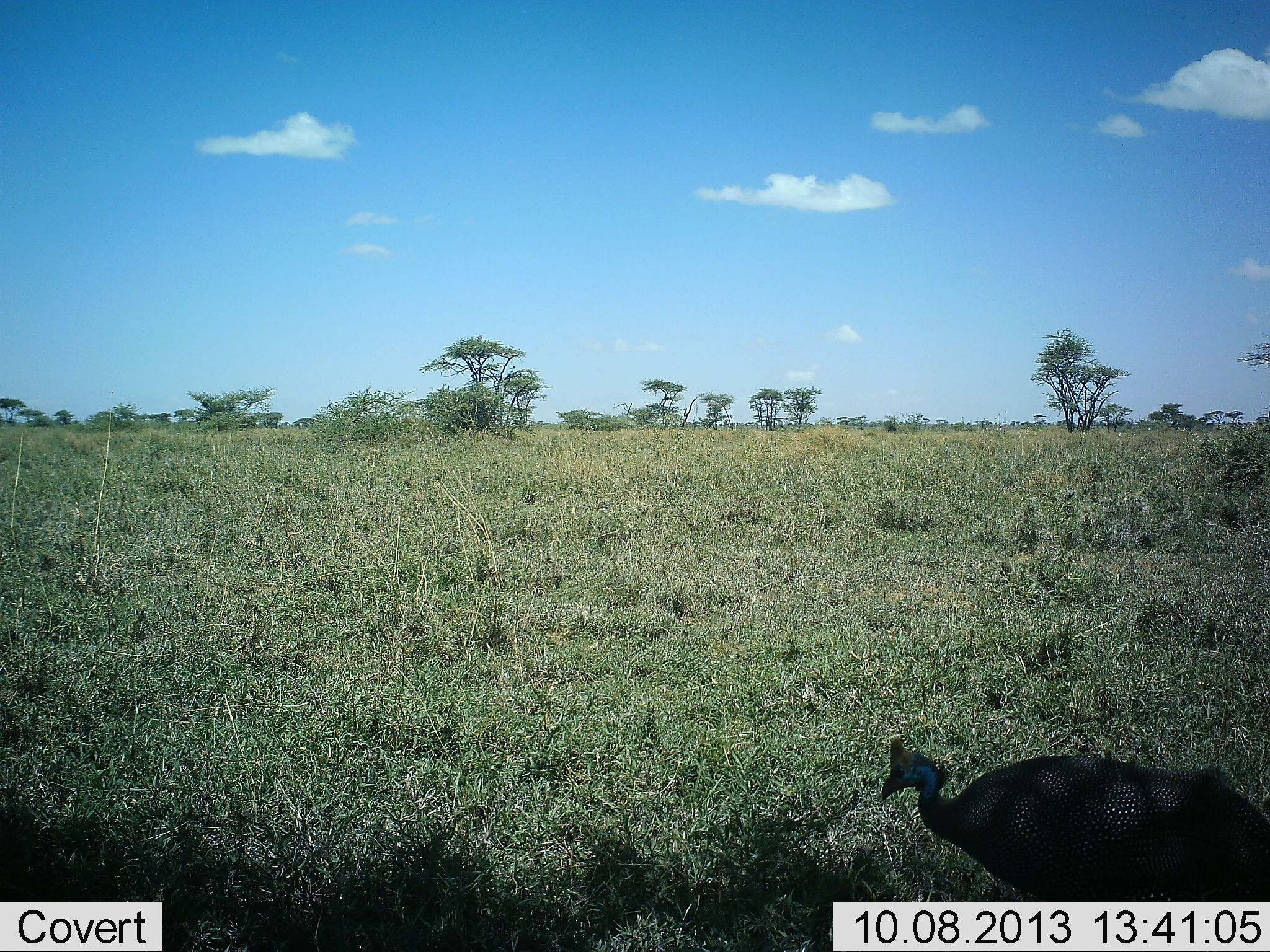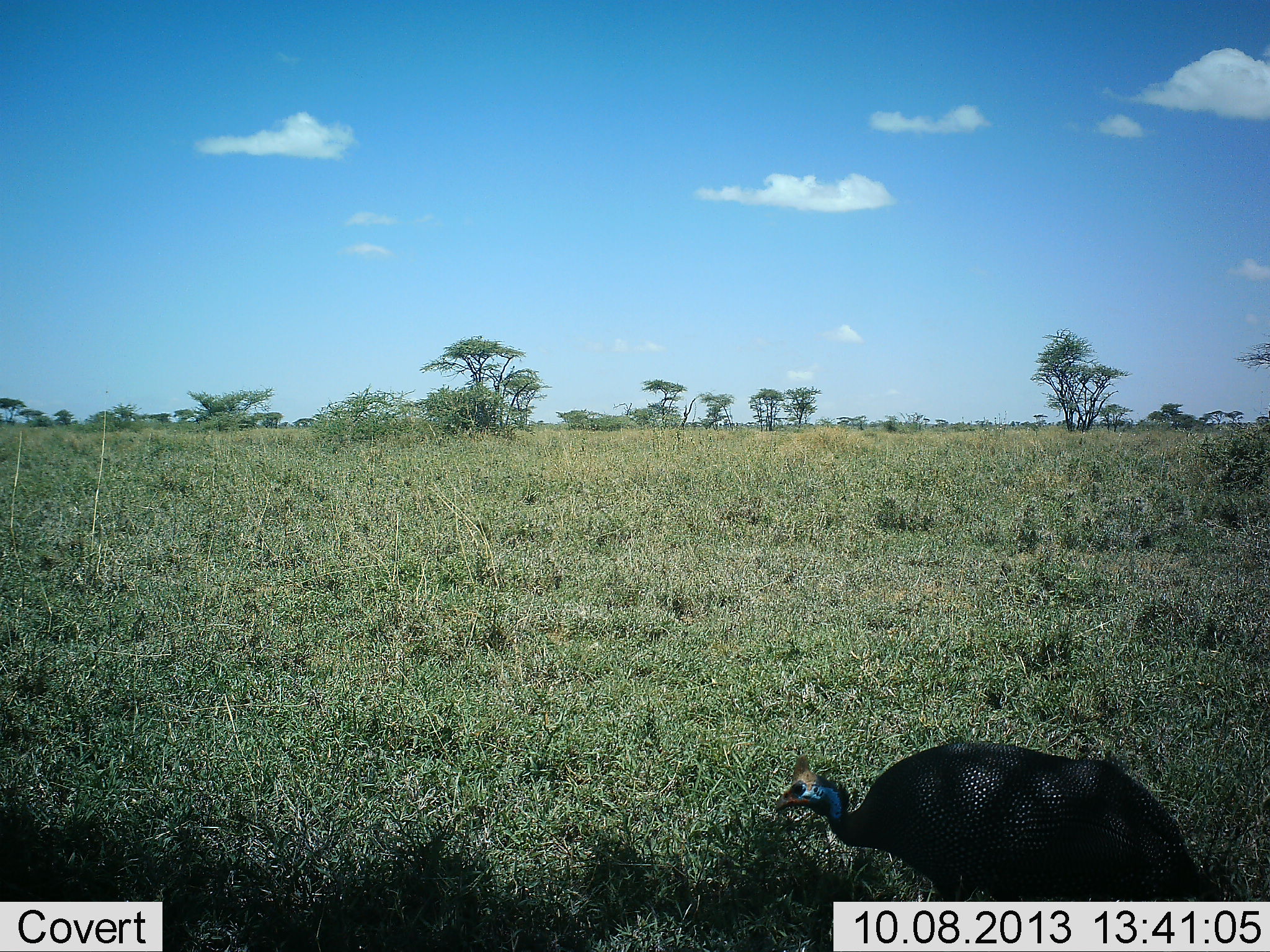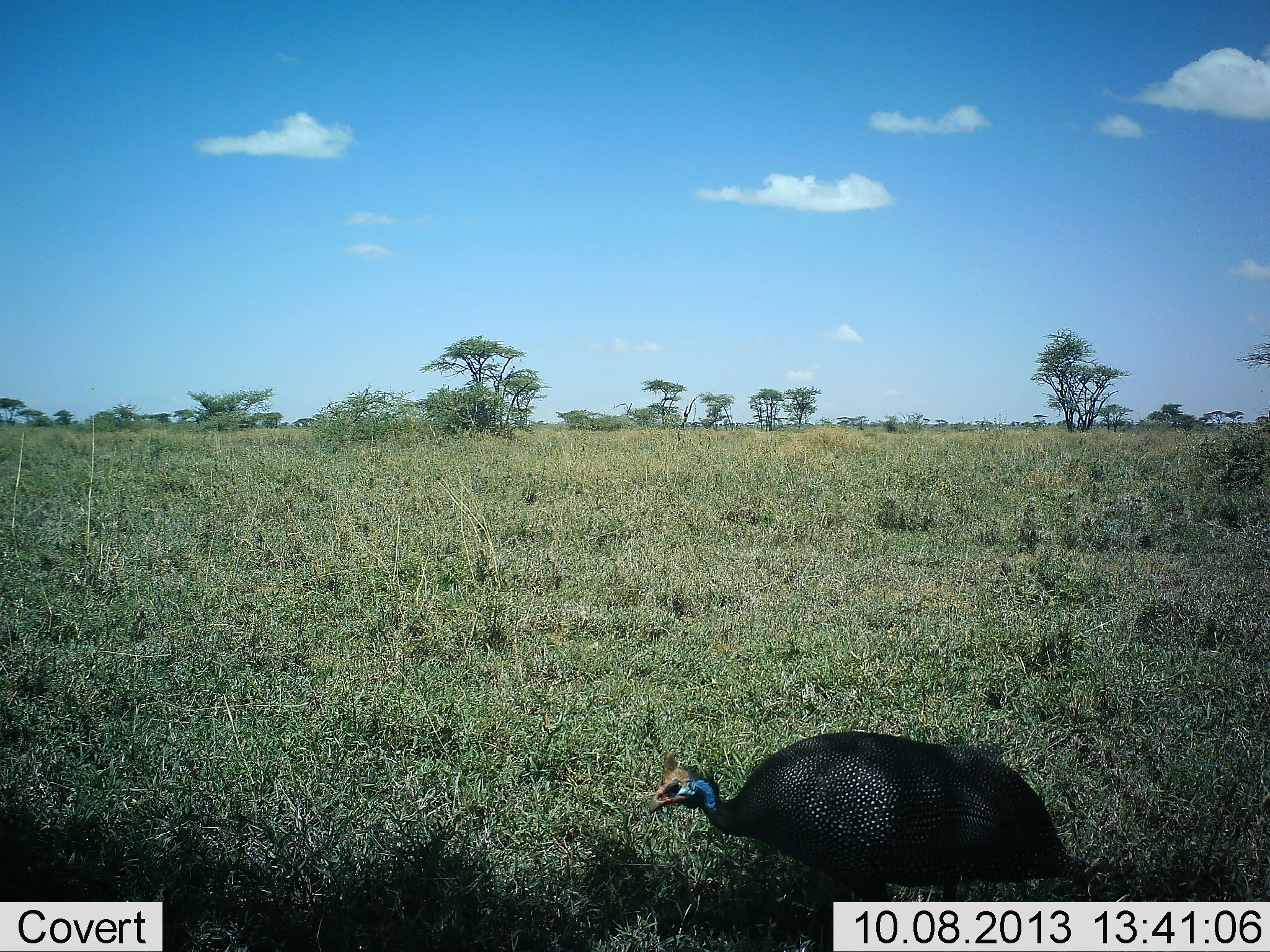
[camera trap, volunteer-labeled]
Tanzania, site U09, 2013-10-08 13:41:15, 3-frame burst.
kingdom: Animalia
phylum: Chordata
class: Aves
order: Galliformes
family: Numididae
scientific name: Numididae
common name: guinea fowl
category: guineafowl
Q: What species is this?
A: Guineafowl (guinea fowl) (Numididae).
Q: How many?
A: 1.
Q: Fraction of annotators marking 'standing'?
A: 15%.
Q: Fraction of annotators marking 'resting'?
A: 0%.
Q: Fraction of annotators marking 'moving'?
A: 82%.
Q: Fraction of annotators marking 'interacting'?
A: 0%.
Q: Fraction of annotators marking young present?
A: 0%.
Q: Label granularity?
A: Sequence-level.